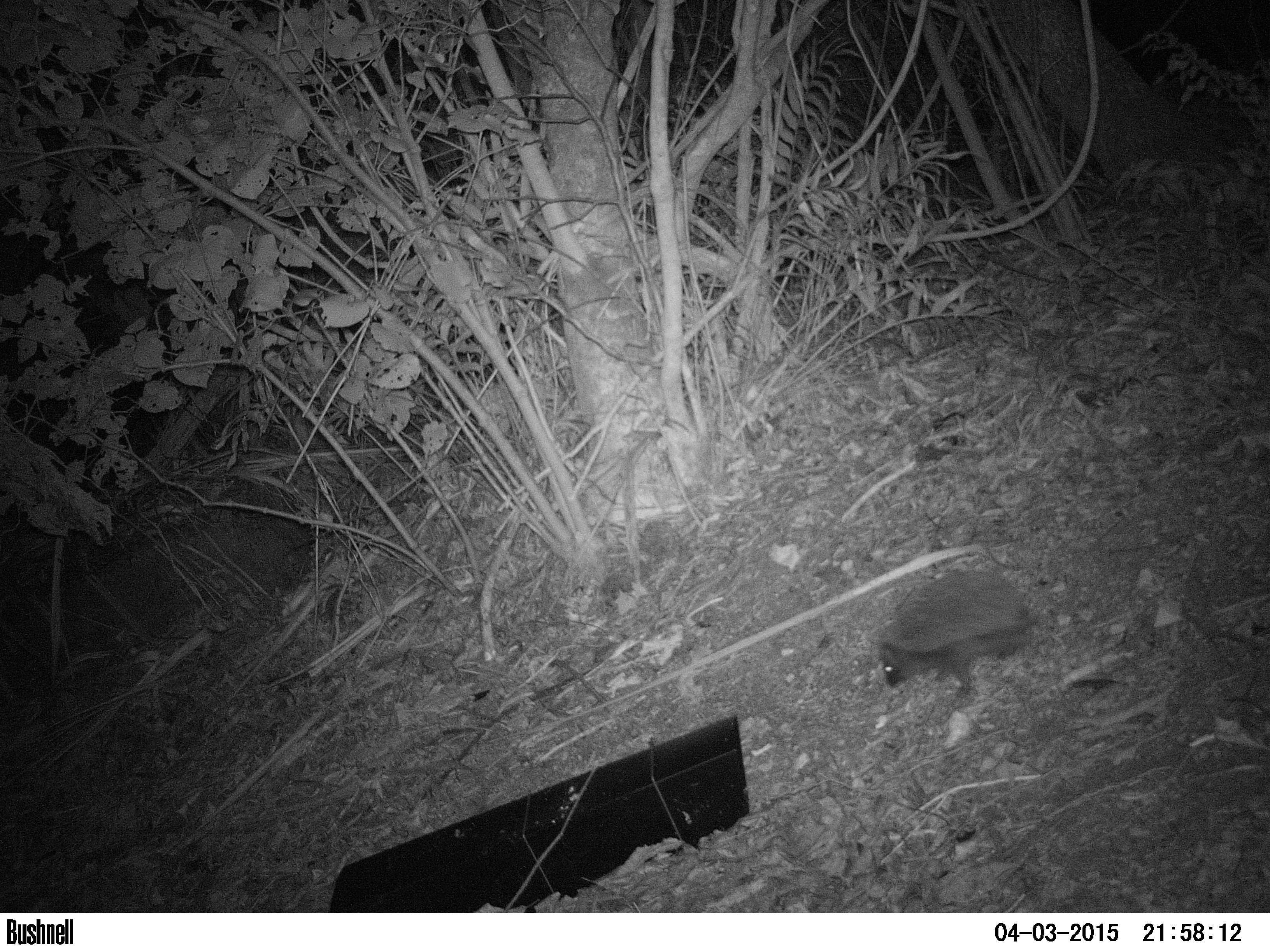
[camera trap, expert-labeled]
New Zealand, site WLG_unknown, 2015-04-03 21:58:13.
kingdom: Animalia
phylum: Chordata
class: Mammalia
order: Eulipotyphla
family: Erinaceidae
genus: Erinaceus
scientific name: Erinaceus europaeus europaeus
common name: european hedgehog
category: hedgehog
Hedgehog (european hedgehog) (Erinaceus europaeus europaeus).